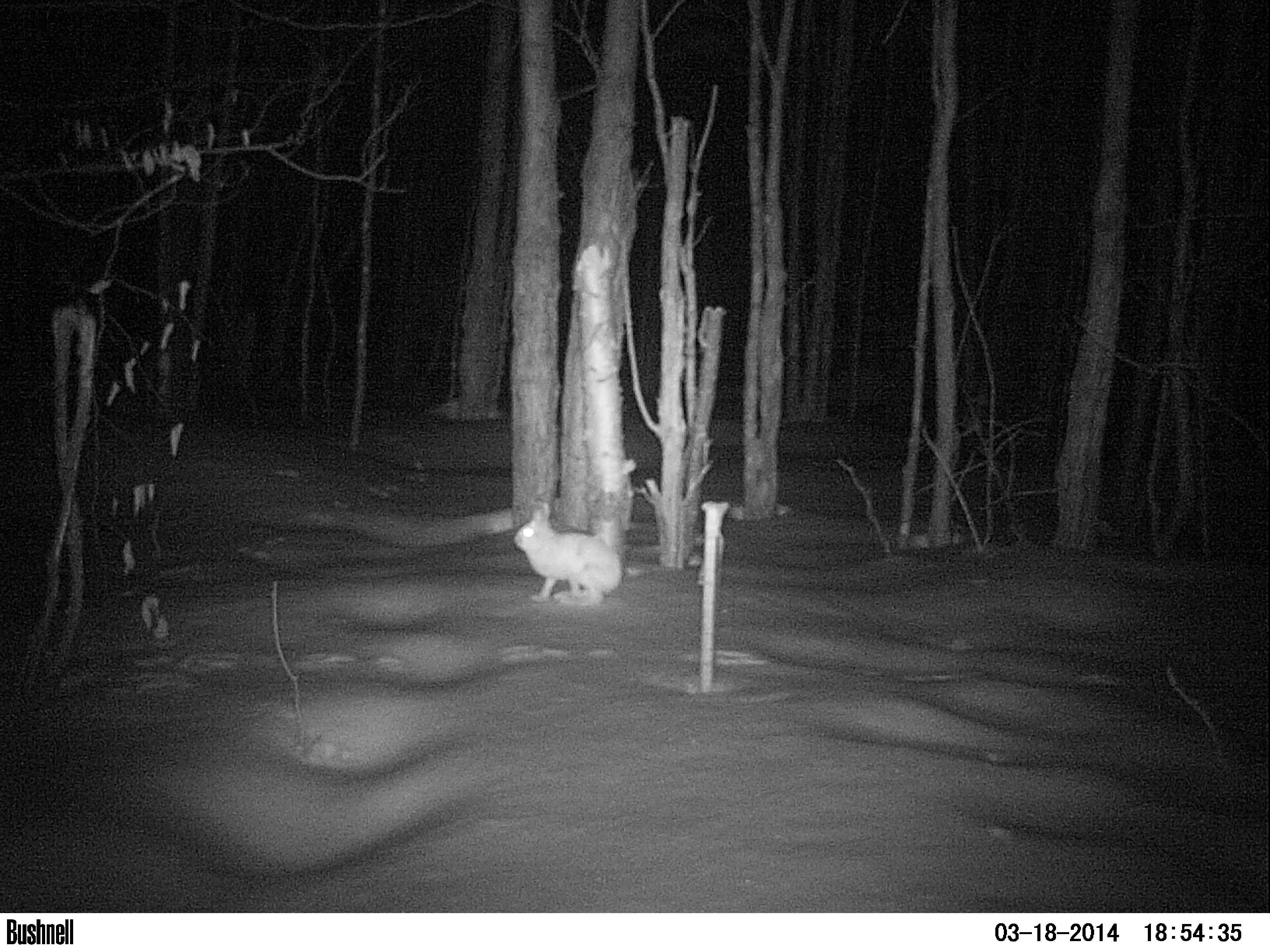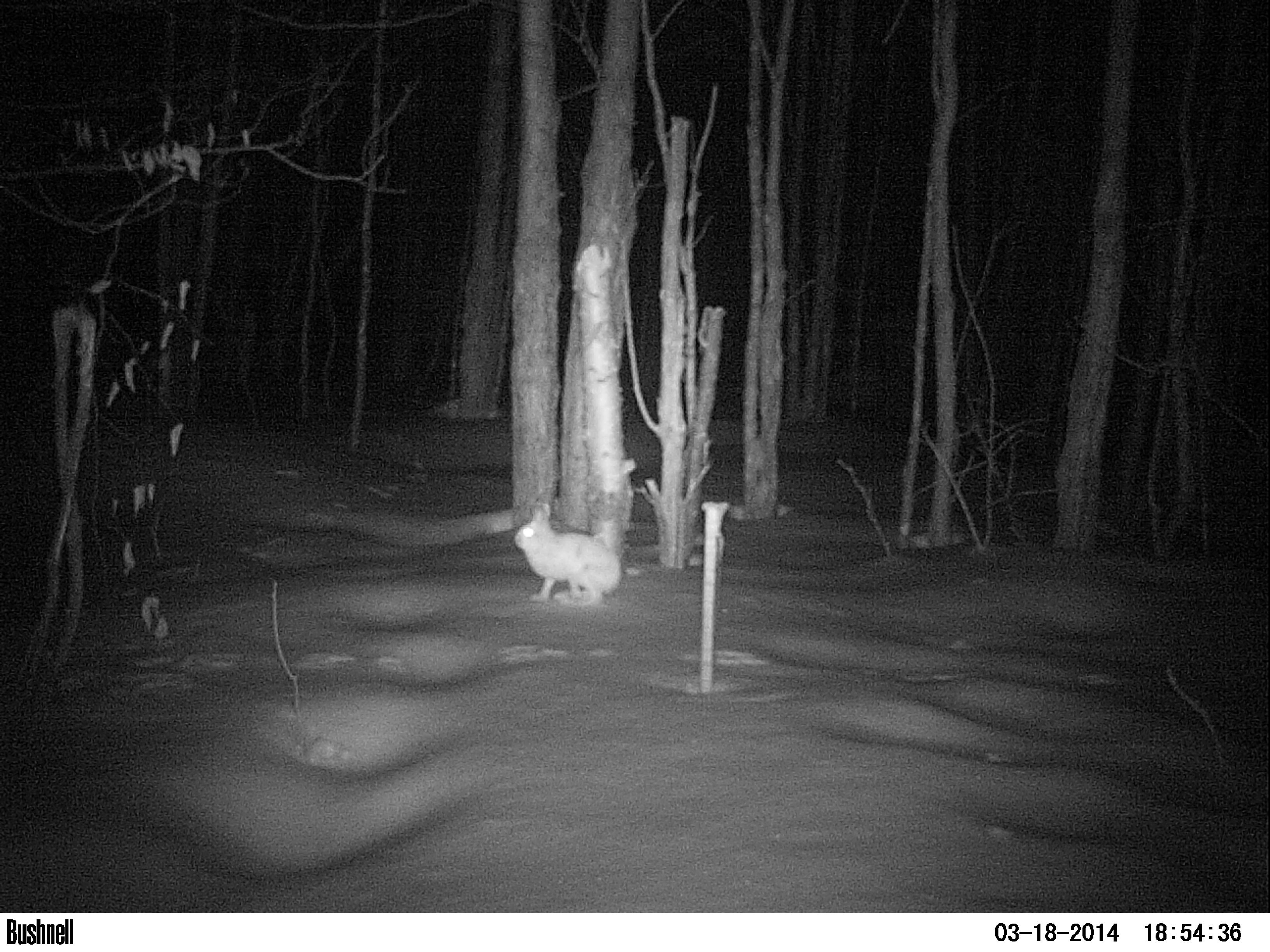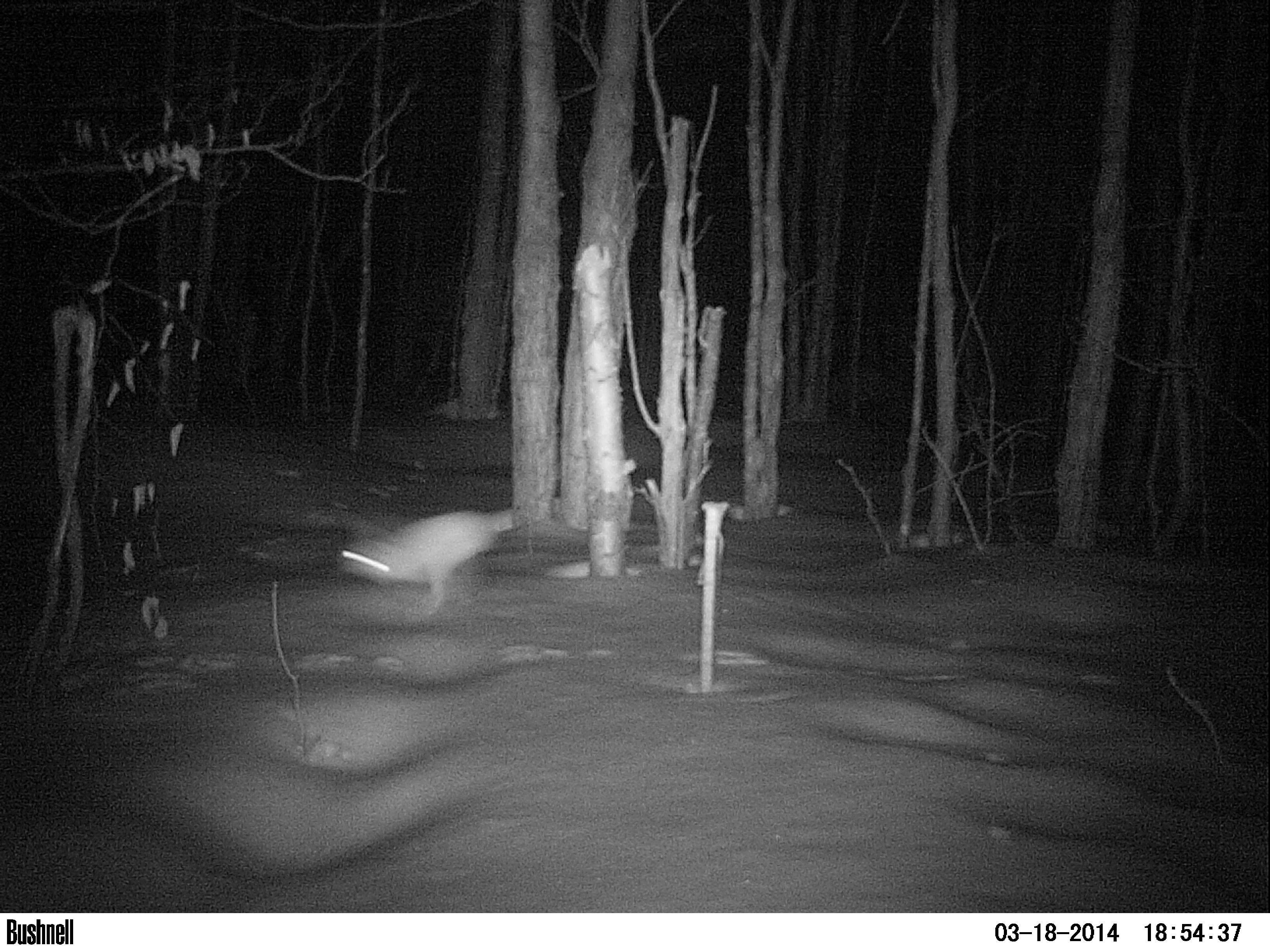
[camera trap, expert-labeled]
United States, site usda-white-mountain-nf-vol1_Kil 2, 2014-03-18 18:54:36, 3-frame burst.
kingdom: Animalia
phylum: Chordata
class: Mammalia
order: Lagomorpha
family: Leporidae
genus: Lepus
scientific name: Lepus americanus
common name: snowshoe hare